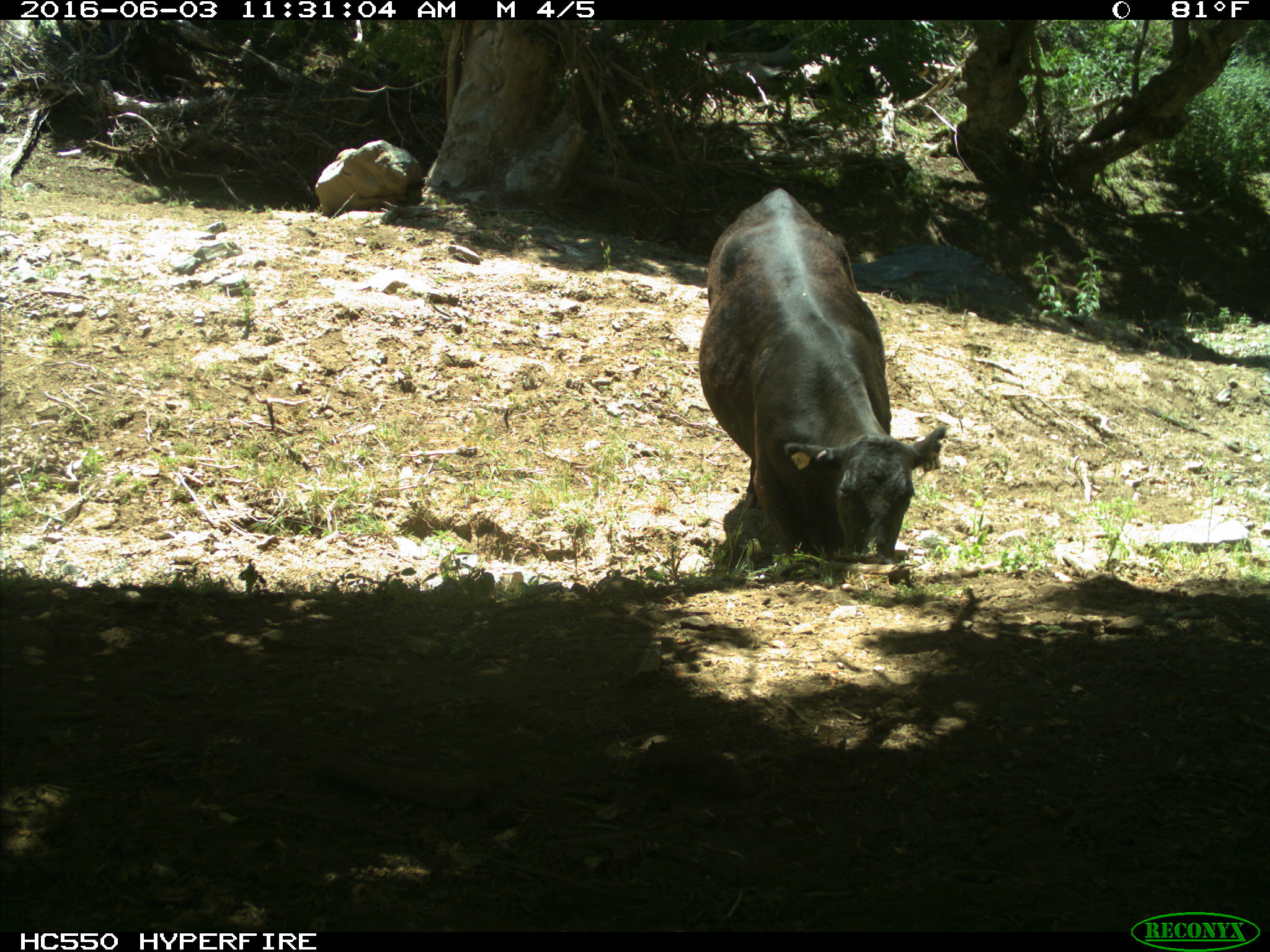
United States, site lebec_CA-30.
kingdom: Animalia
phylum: Chordata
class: Mammalia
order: Artiodactyla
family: Bovidae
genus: Bos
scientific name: Bos taurus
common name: domestic cow